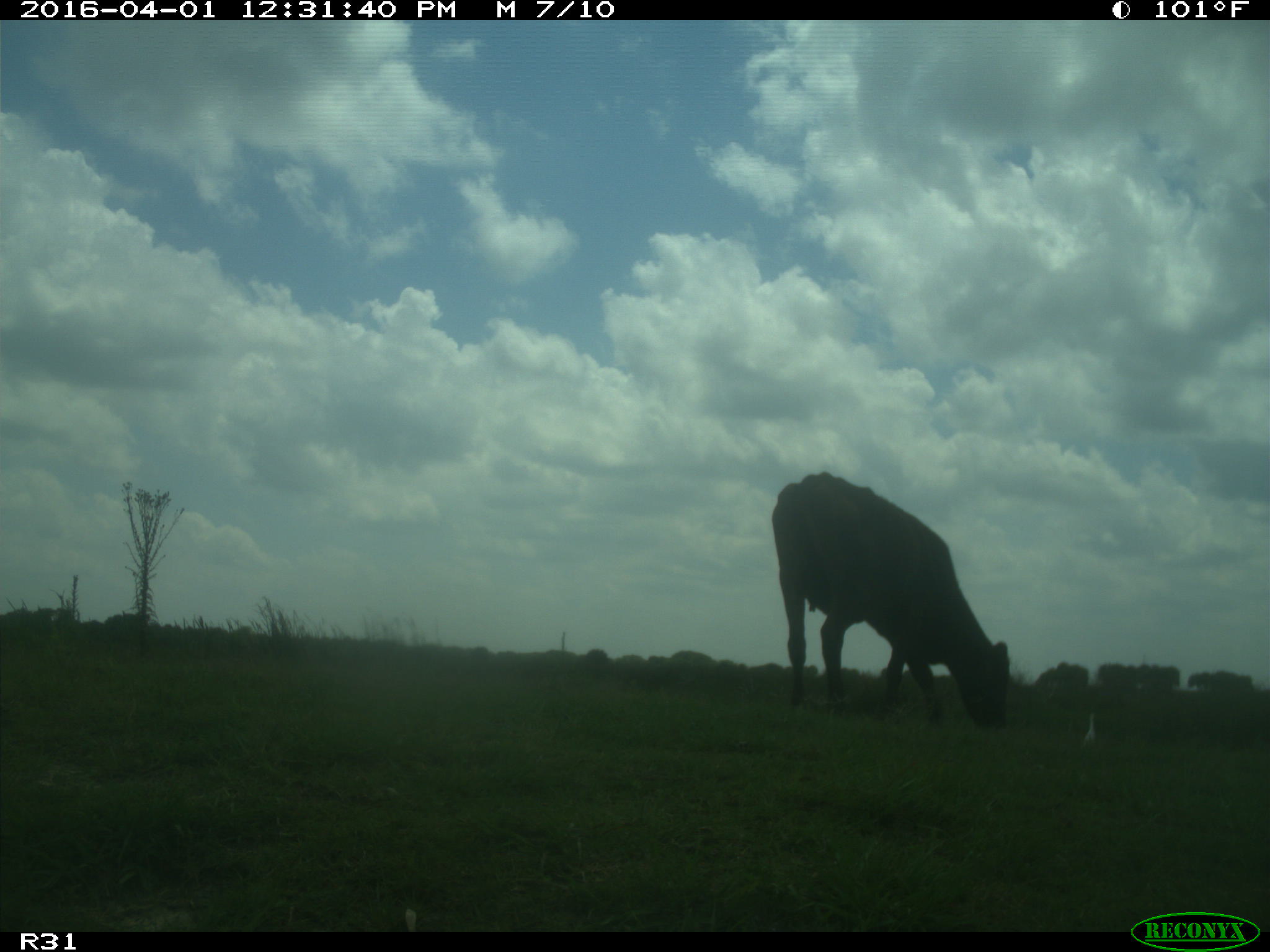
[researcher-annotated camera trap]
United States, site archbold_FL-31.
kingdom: Animalia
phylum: Chordata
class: Mammalia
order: Artiodactyla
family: Bovidae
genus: Bos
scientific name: Bos taurus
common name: domestic cow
Bos taurus (domestic cow).